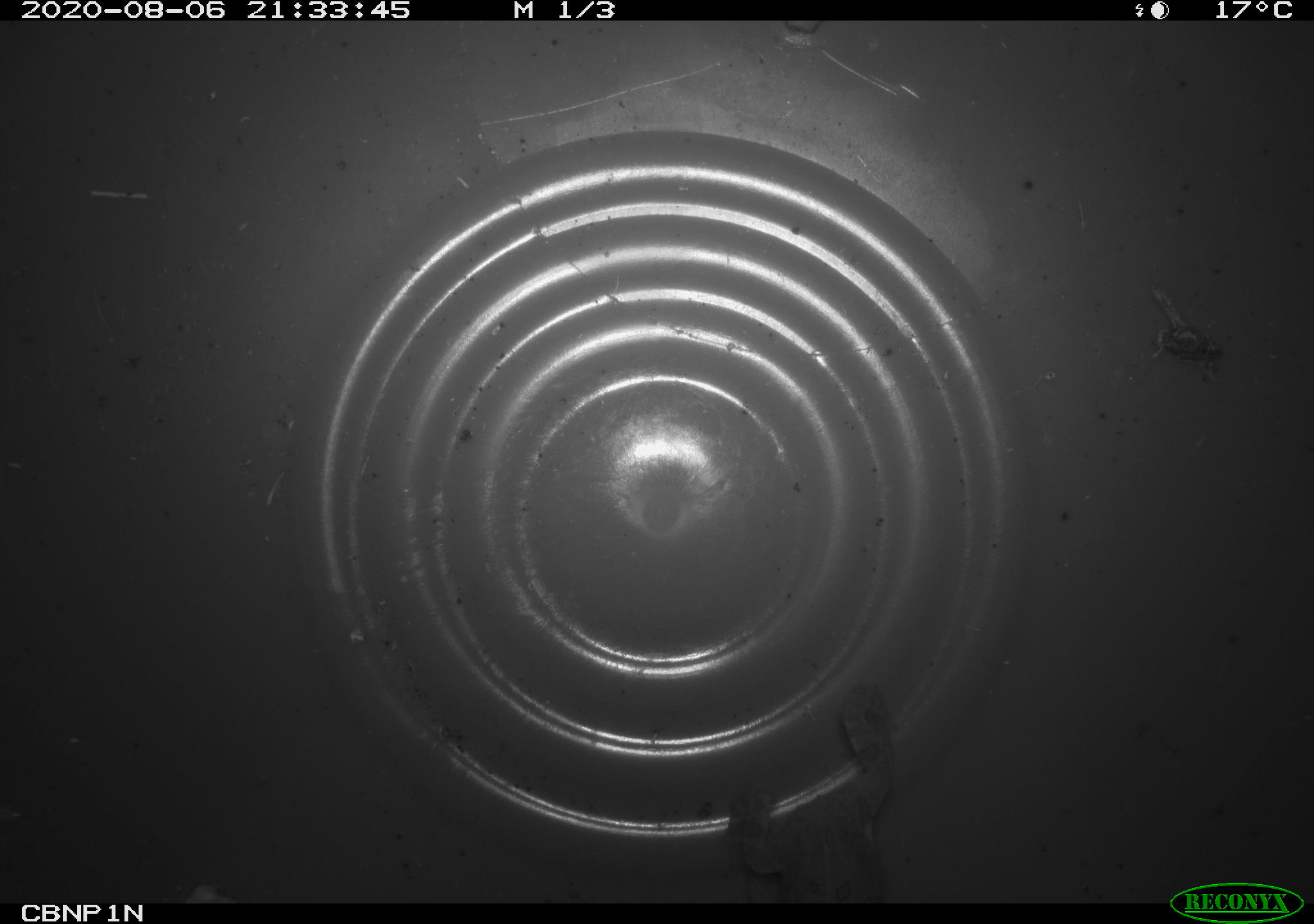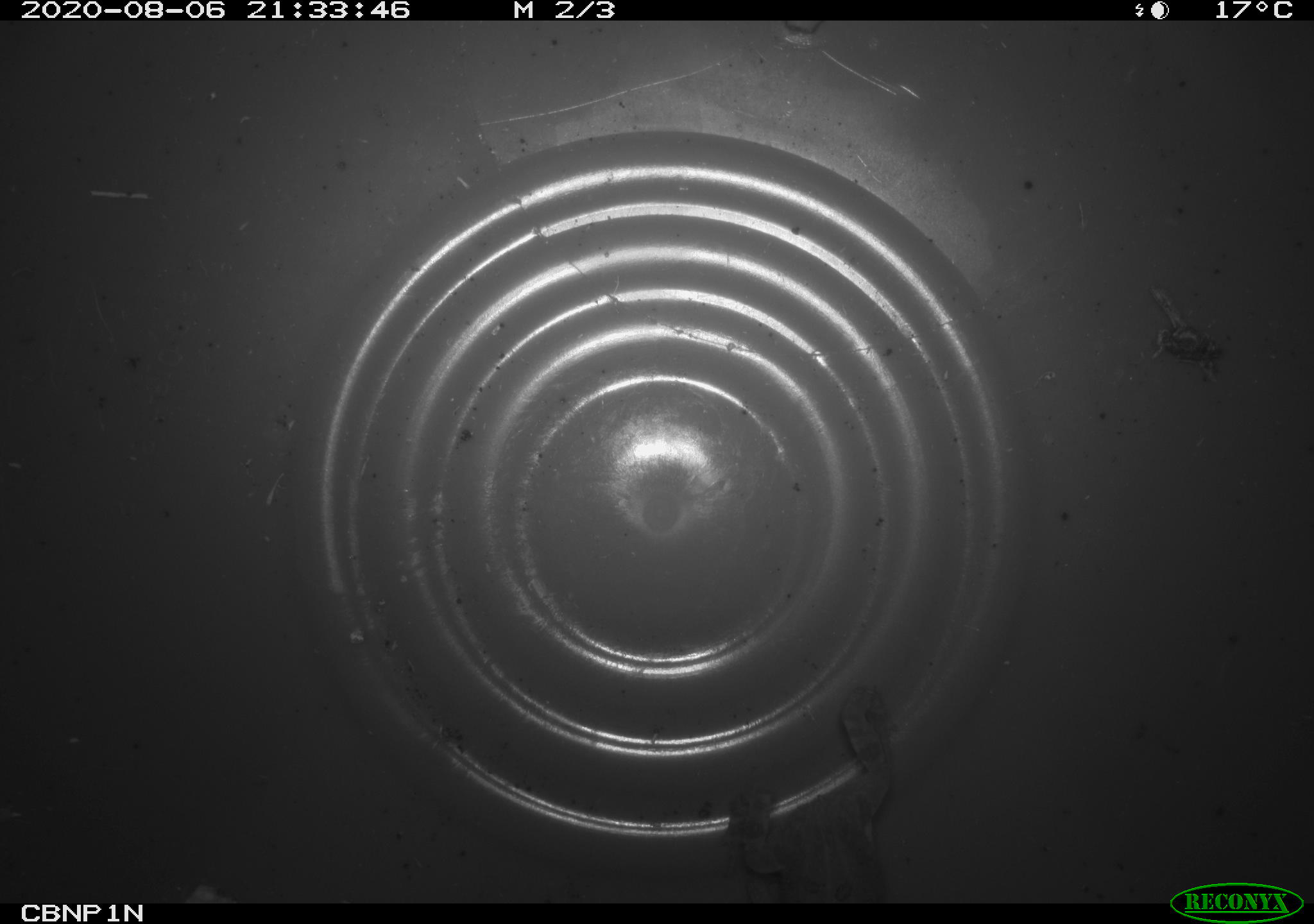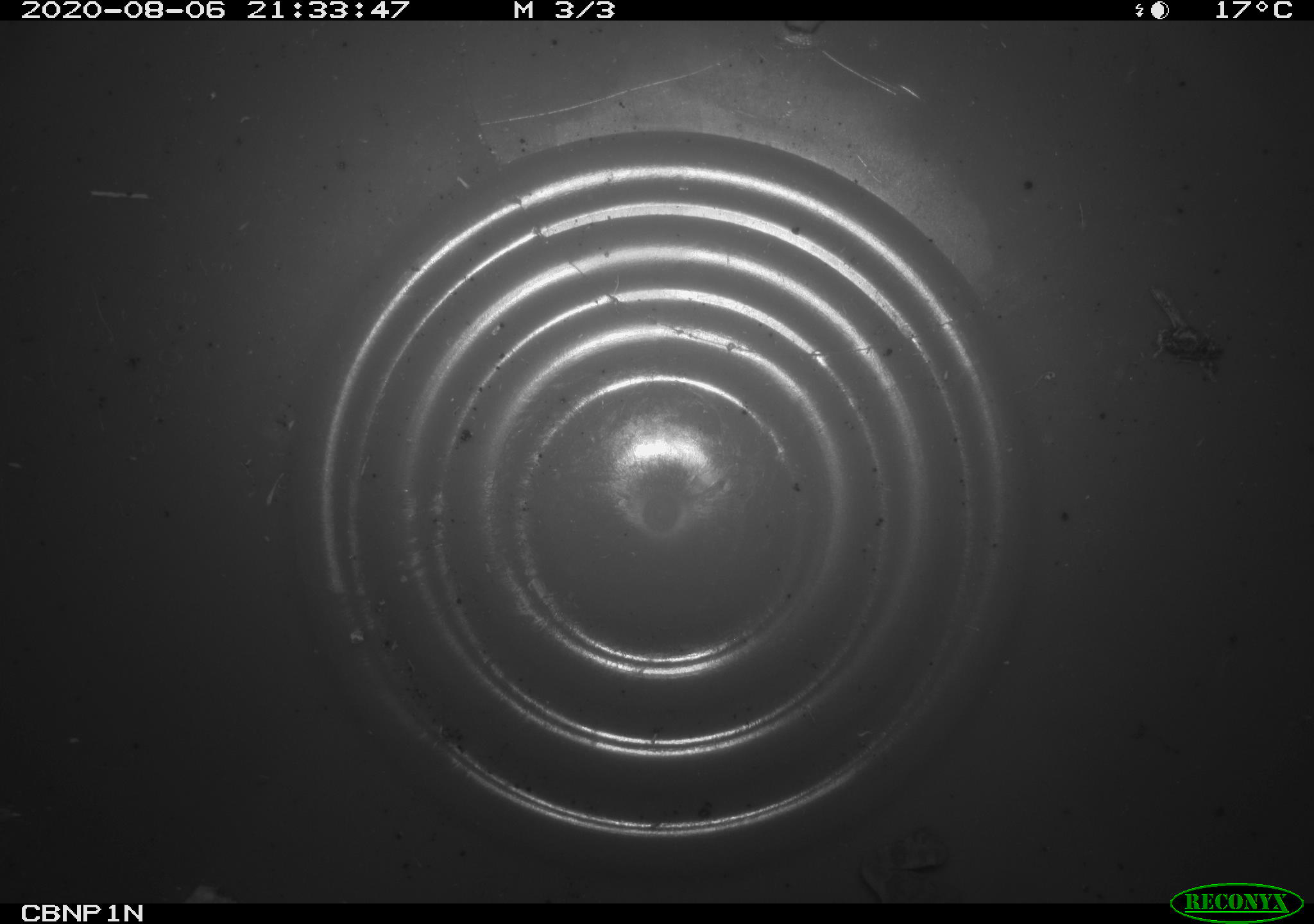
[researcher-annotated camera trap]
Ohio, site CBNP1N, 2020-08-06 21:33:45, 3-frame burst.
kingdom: Animalia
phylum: Chordata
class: Amphibia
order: Anura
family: Bufonidae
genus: Anaxyrus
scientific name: Anaxyrus americanus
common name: american toad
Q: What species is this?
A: American toad (Anaxyrus americanus).